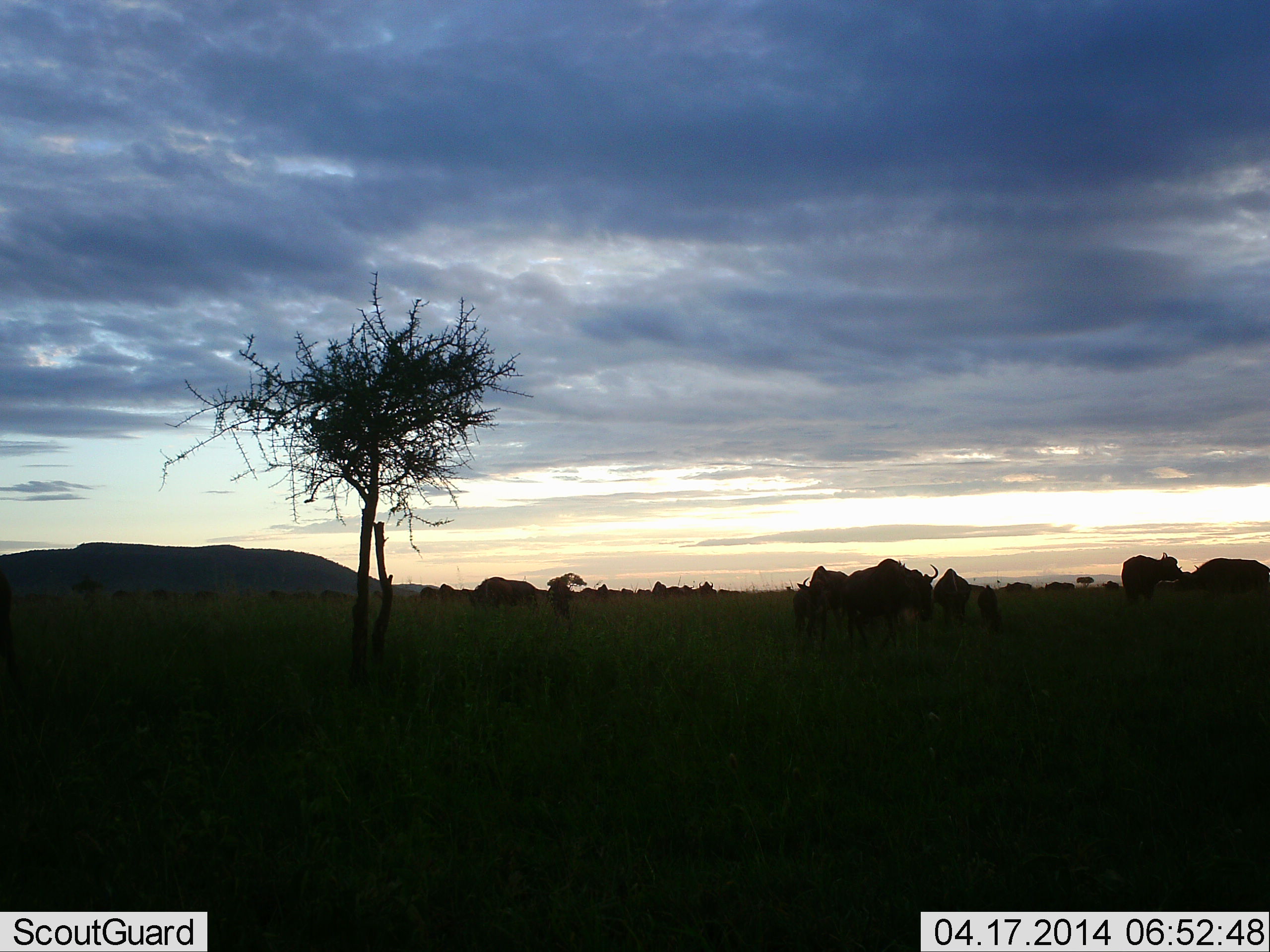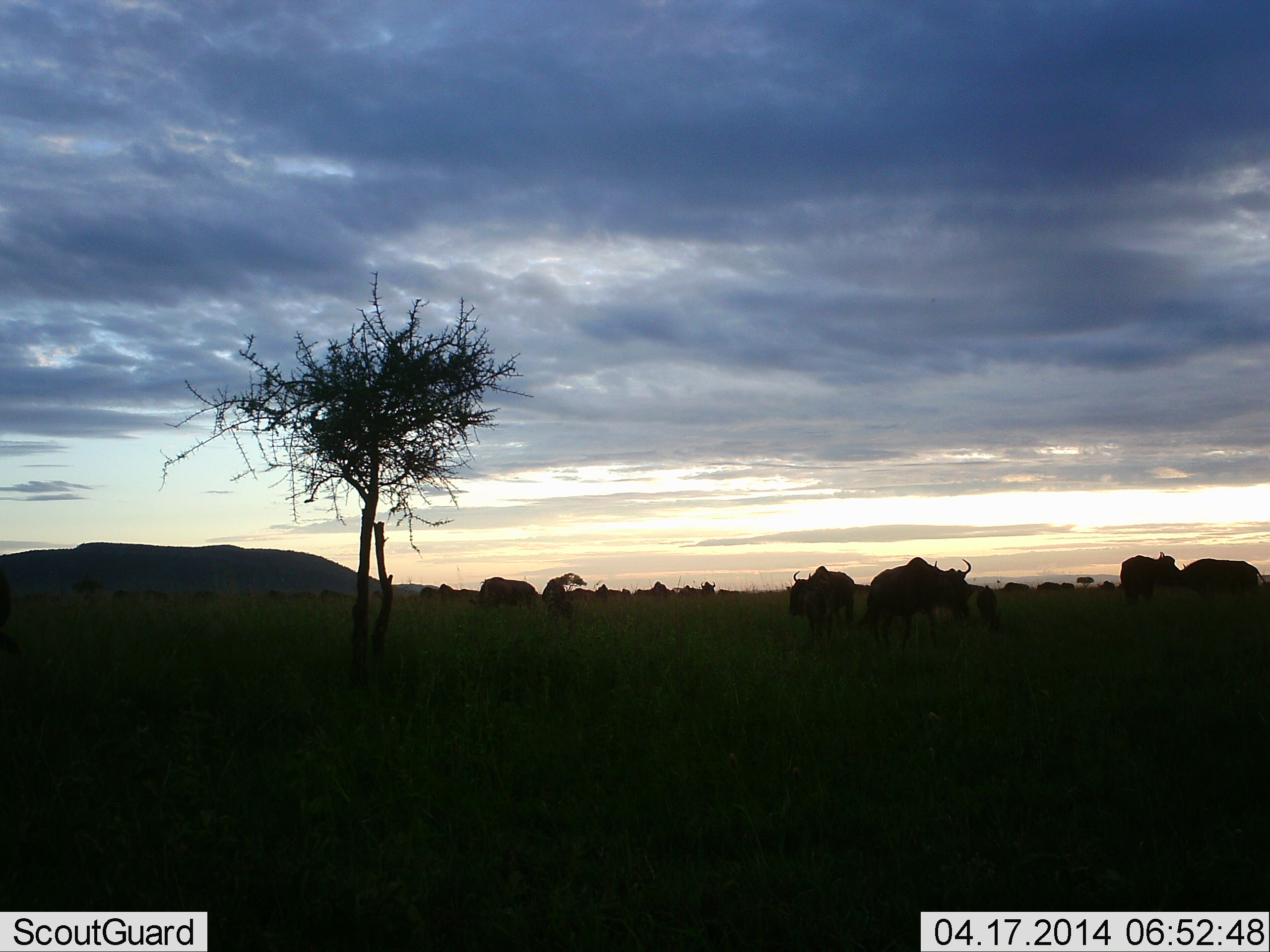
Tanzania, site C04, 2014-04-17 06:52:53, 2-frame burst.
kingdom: Animalia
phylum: Chordata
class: Mammalia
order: Artiodactyla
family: Bovidae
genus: Connochaetes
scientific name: Connochaetes taurinus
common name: blue wildebeest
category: wildebeest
Wildebeest (blue wildebeest) (Connochaetes taurinus), count 11-50. Behavior (volunteer vote fractions): standing 36%, resting 0%, moving 45%, interacting 0%. Young present (vote fraction): 9%. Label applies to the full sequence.